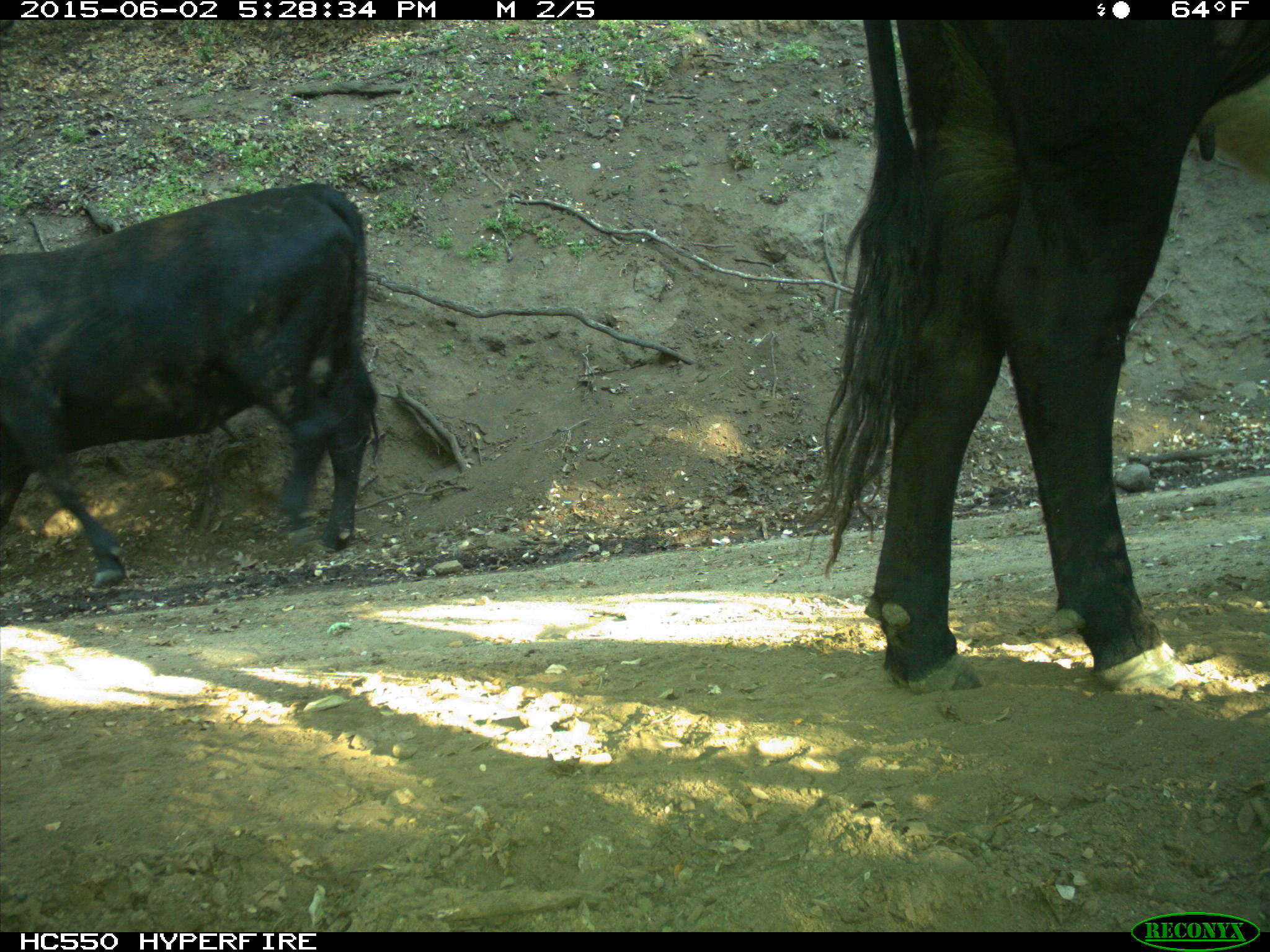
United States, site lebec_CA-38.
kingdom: Animalia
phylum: Chordata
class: Mammalia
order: Artiodactyla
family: Bovidae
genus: Bos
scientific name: Bos taurus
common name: domestic cow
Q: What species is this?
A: Bos taurus (domestic cow).